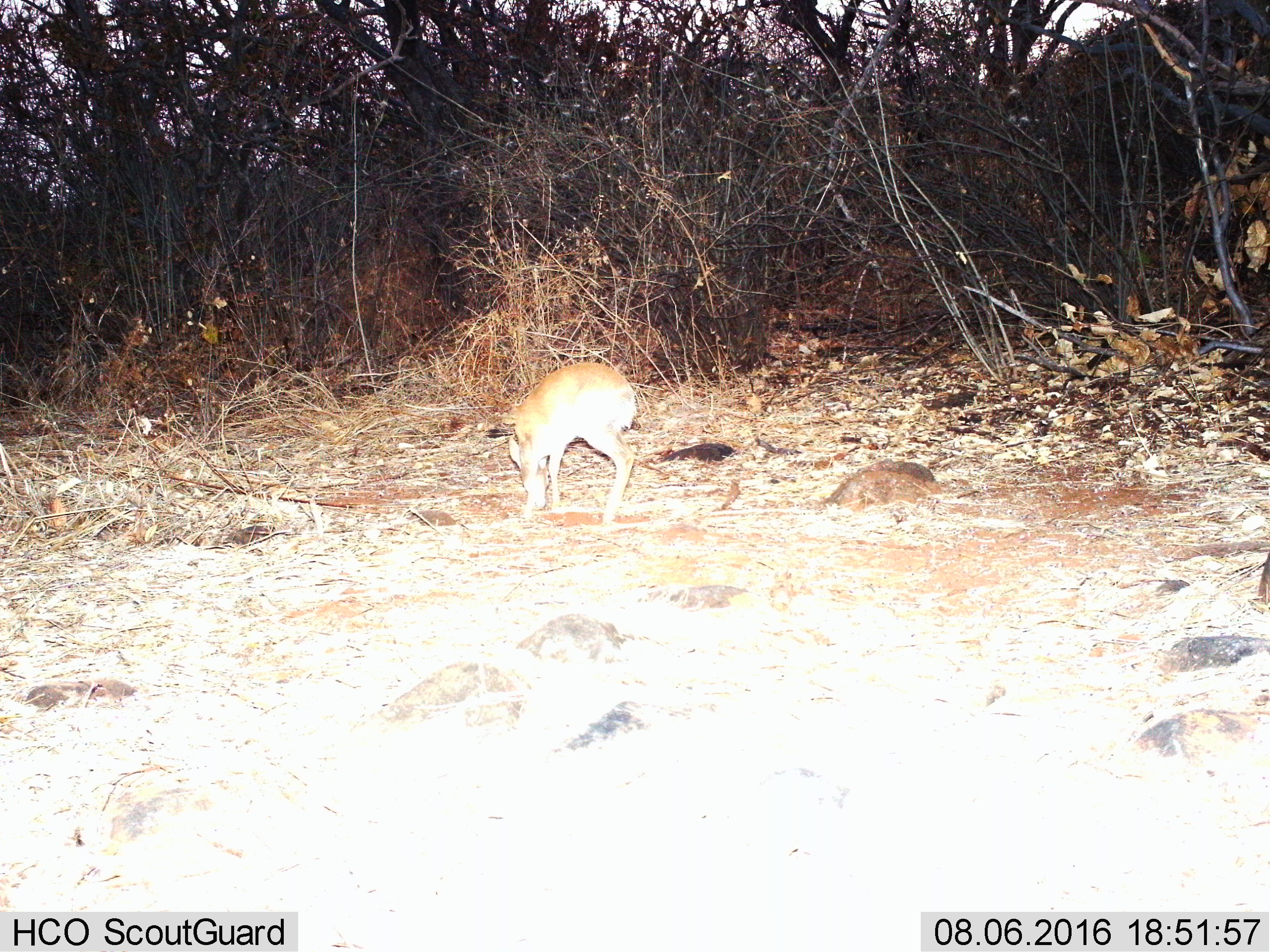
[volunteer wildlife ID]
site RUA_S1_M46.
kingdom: Animalia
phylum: Chordata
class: Mammalia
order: Artiodactyla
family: Bovidae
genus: Madoqua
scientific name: Madoqua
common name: dik-dik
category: dikdik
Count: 1.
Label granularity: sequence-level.